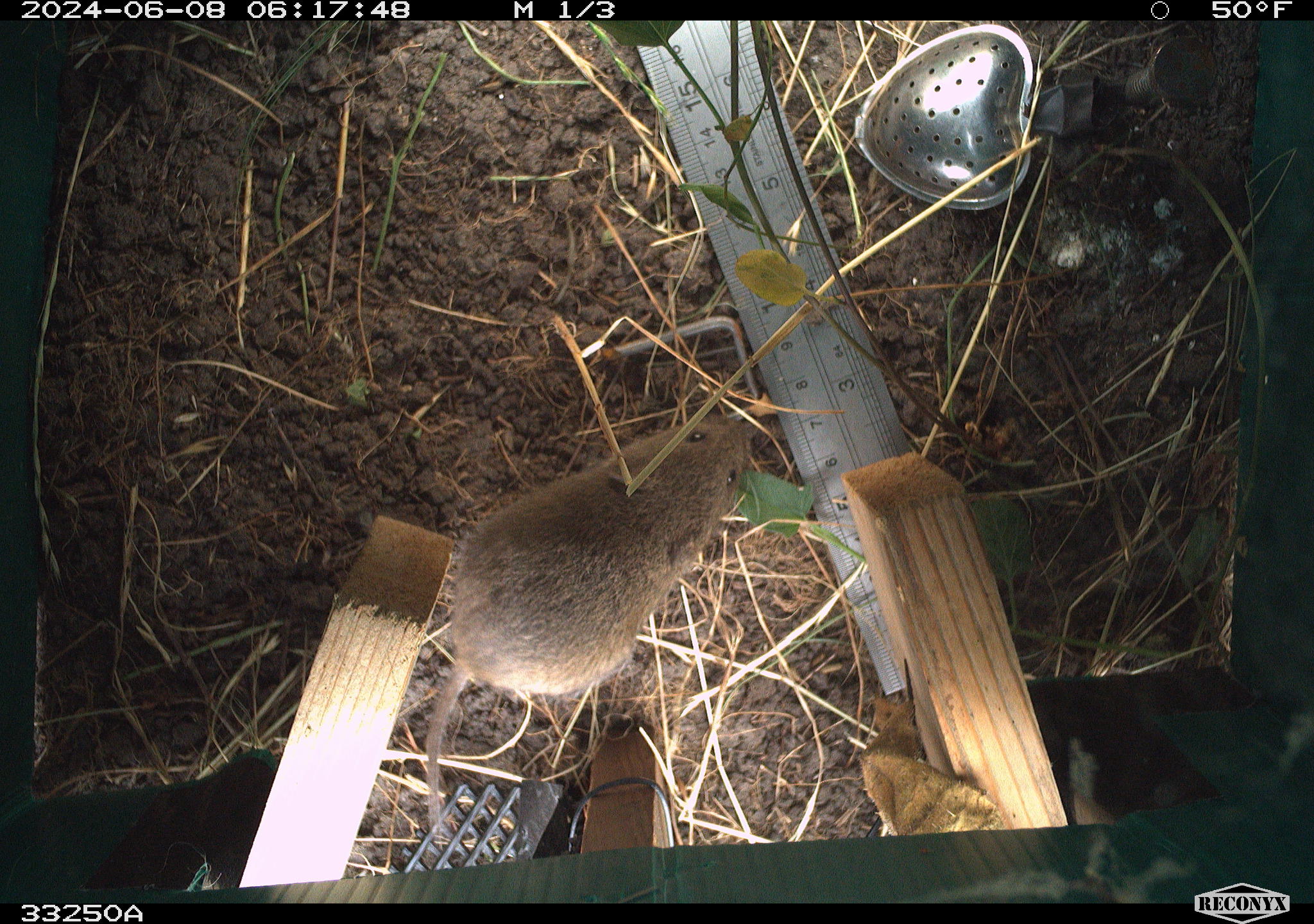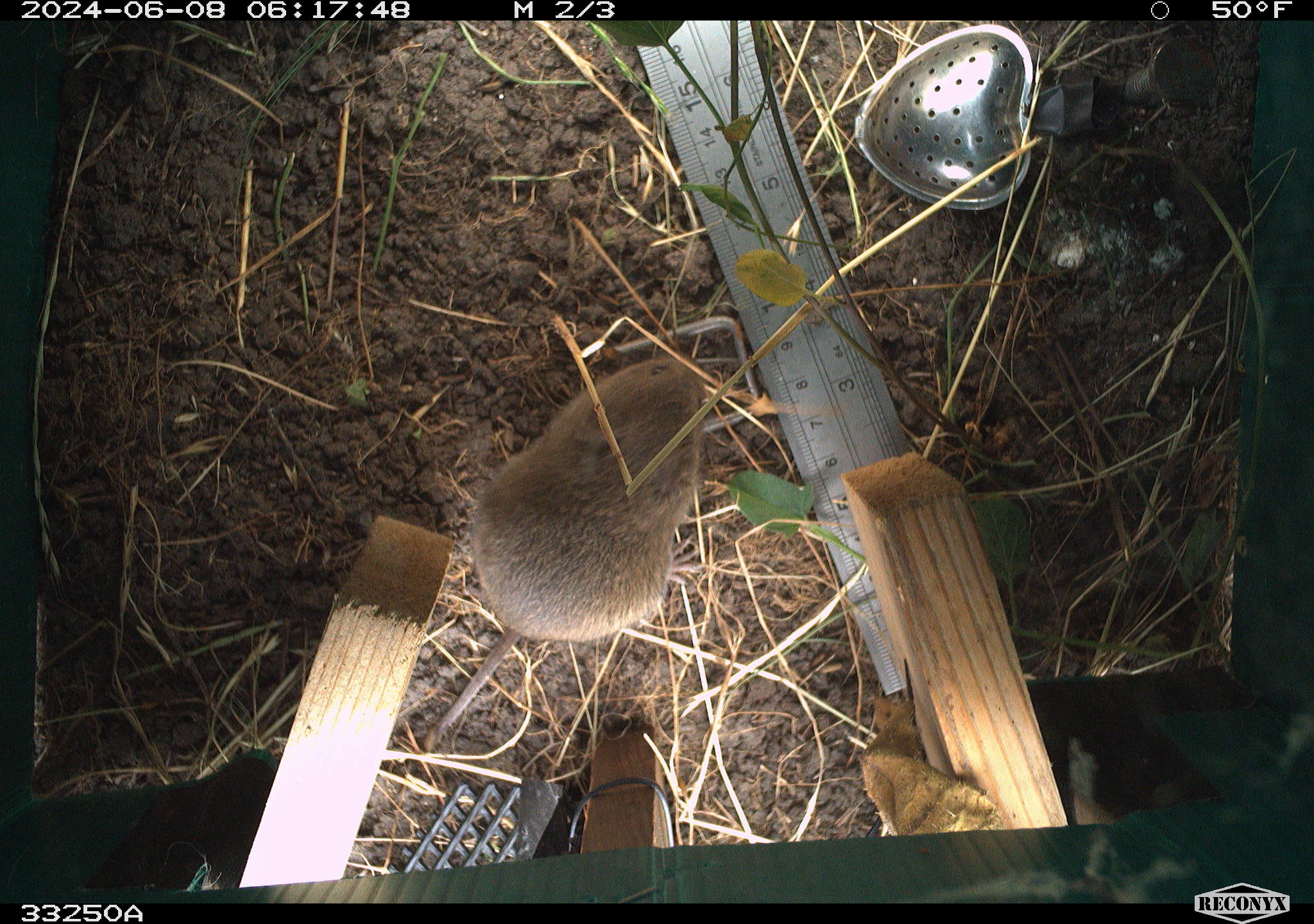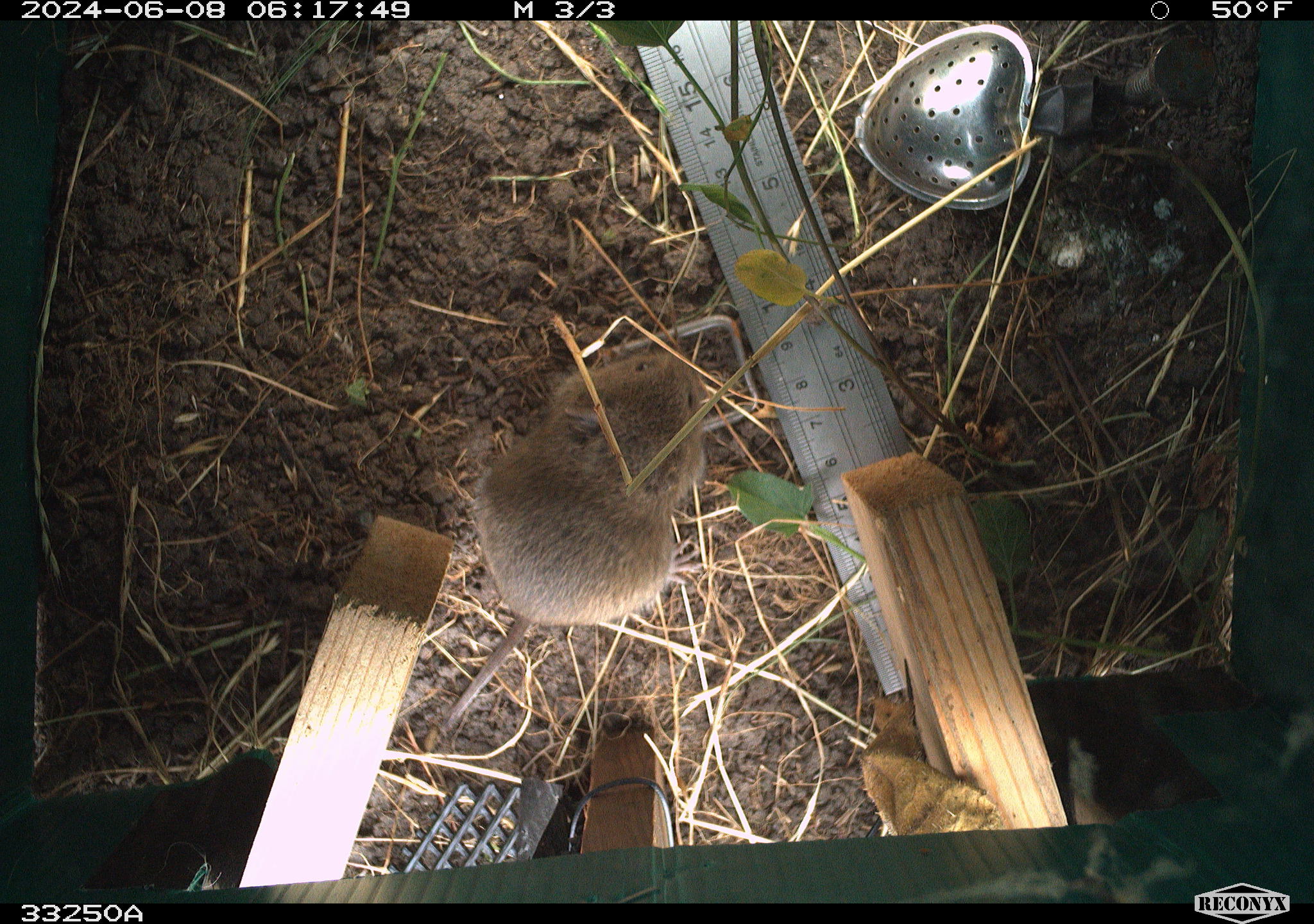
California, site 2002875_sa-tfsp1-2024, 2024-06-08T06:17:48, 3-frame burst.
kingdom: Animalia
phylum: Chordata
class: Mammalia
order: Rodentia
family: Cricetidae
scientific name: Arvicolinae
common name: voles, lemmings, and muskrats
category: arvicolinae subfamily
Arvicolinae subfamily (voles, lemmings, and muskrats) (Arvicolinae).